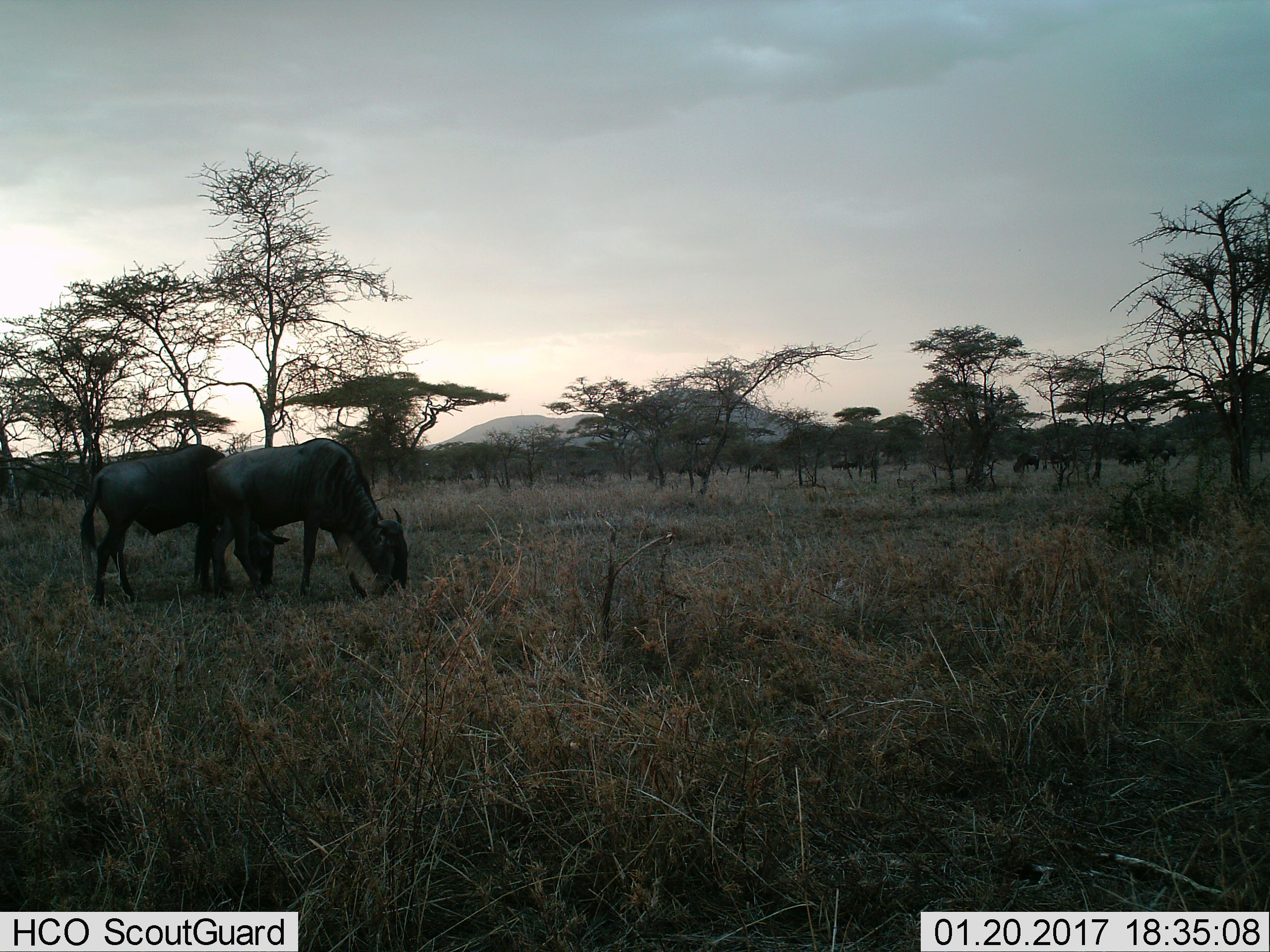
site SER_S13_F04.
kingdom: Animalia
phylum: Chordata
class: Mammalia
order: Artiodactyla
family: Bovidae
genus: Connochaetes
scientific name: Connochaetes taurinus taurinus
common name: blue wildebeest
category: wildebeestblue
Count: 11-50.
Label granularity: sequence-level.